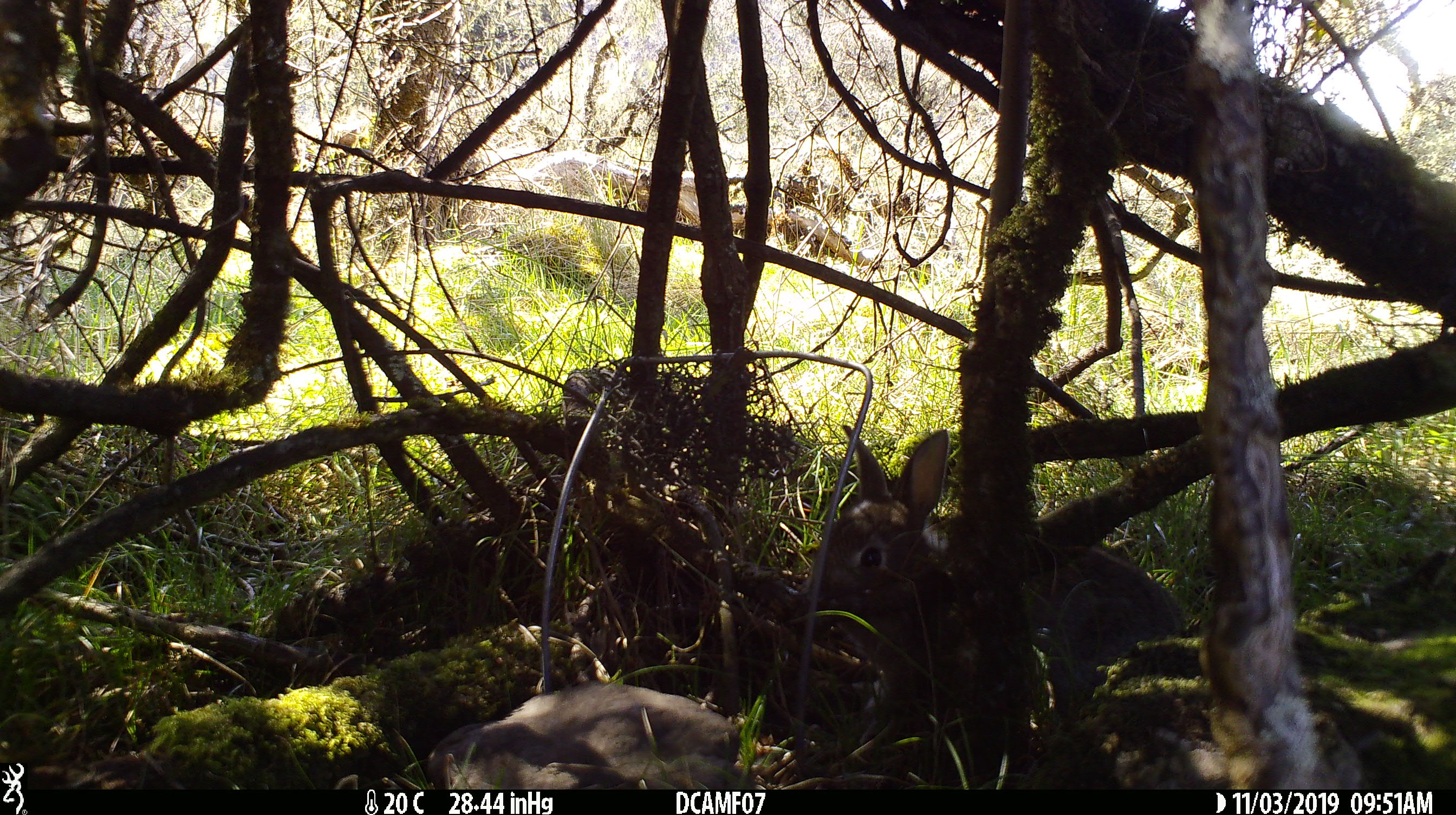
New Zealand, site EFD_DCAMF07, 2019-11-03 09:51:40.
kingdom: Animalia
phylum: Chordata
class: Mammalia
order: Lagomorpha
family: Leporidae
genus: Oryctolagus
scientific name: Oryctolagus cuniculus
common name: european rabbit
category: rabbit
Rabbit (european rabbit) (Oryctolagus cuniculus).